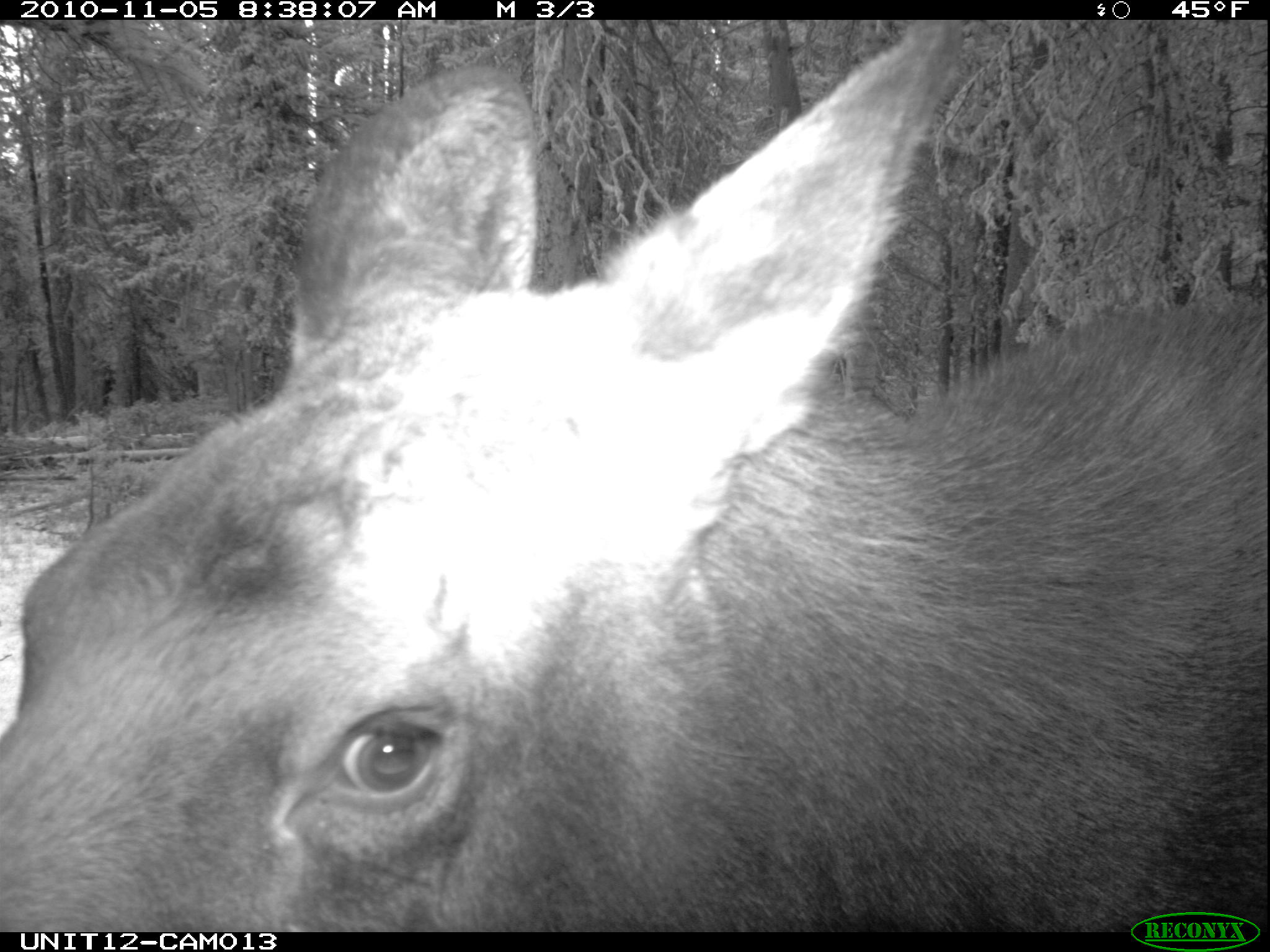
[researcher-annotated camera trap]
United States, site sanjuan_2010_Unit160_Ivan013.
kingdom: Animalia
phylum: Chordata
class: Mammalia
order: Artiodactyla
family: Cervidae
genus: Alces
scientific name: Alces alces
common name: moose